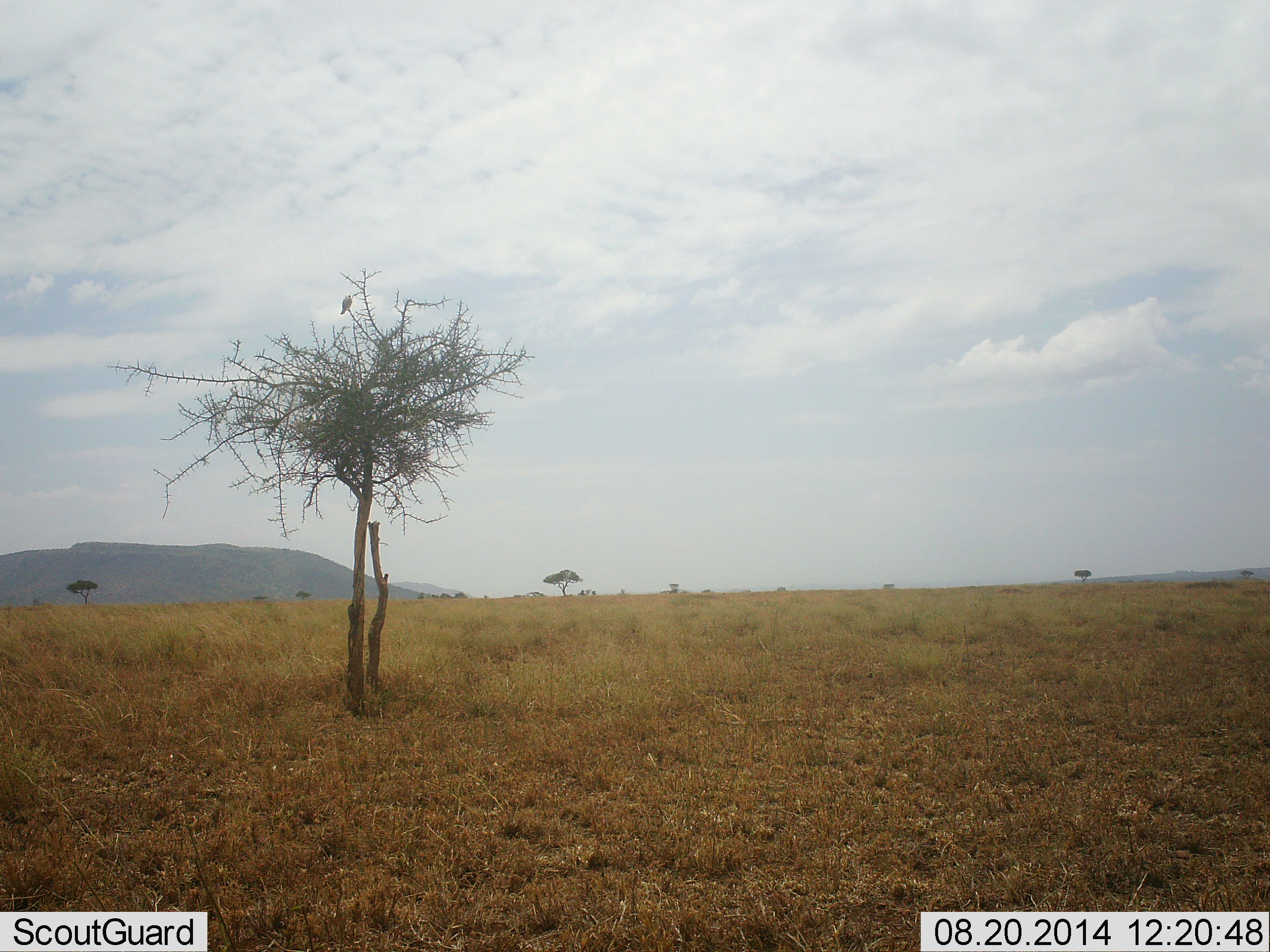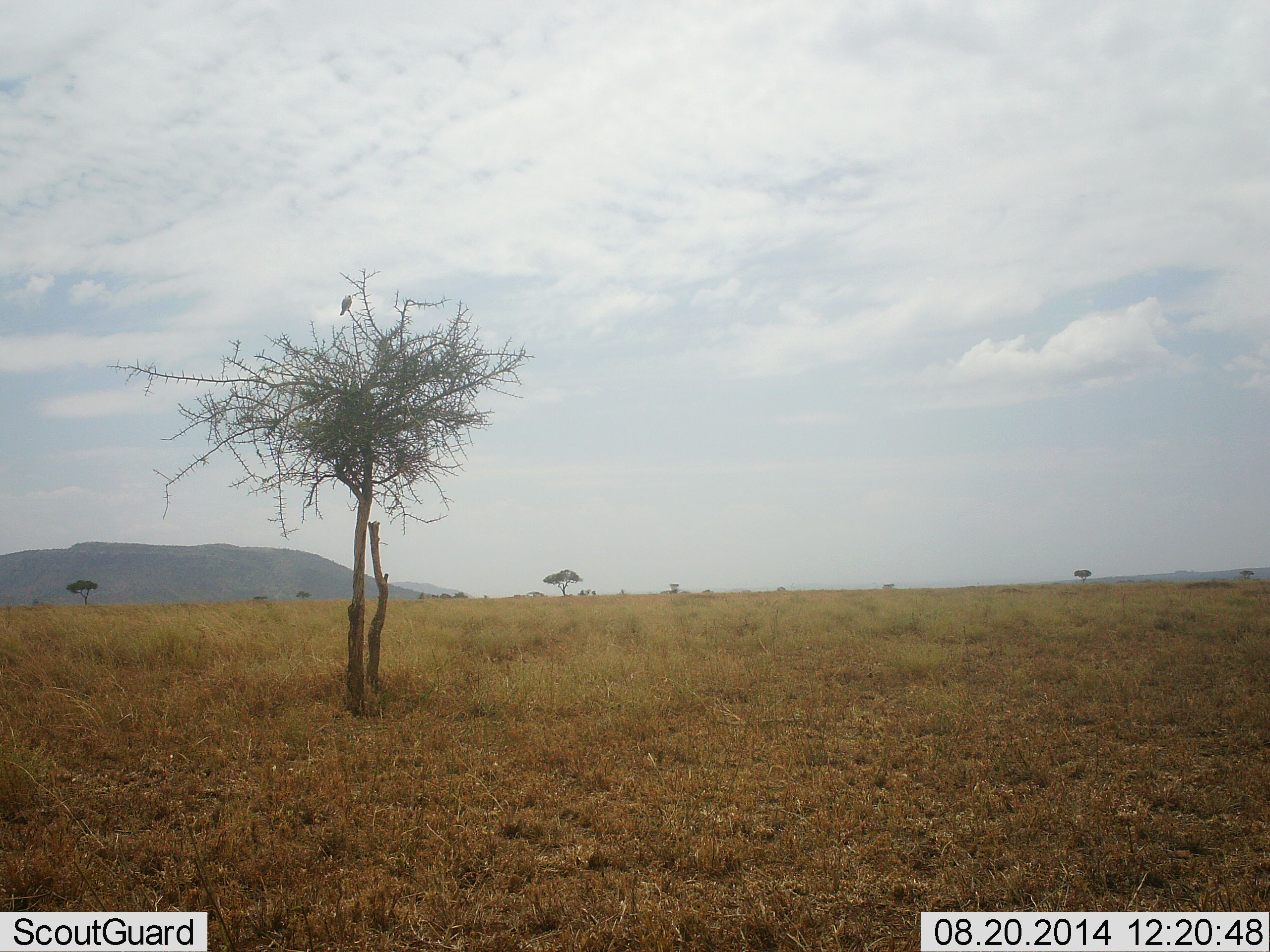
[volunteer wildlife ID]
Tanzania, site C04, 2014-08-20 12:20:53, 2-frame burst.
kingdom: Animalia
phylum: Chordata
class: Aves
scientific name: Aves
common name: bird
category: otherbird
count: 1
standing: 50%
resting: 60%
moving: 0%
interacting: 0%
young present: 0%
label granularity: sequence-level